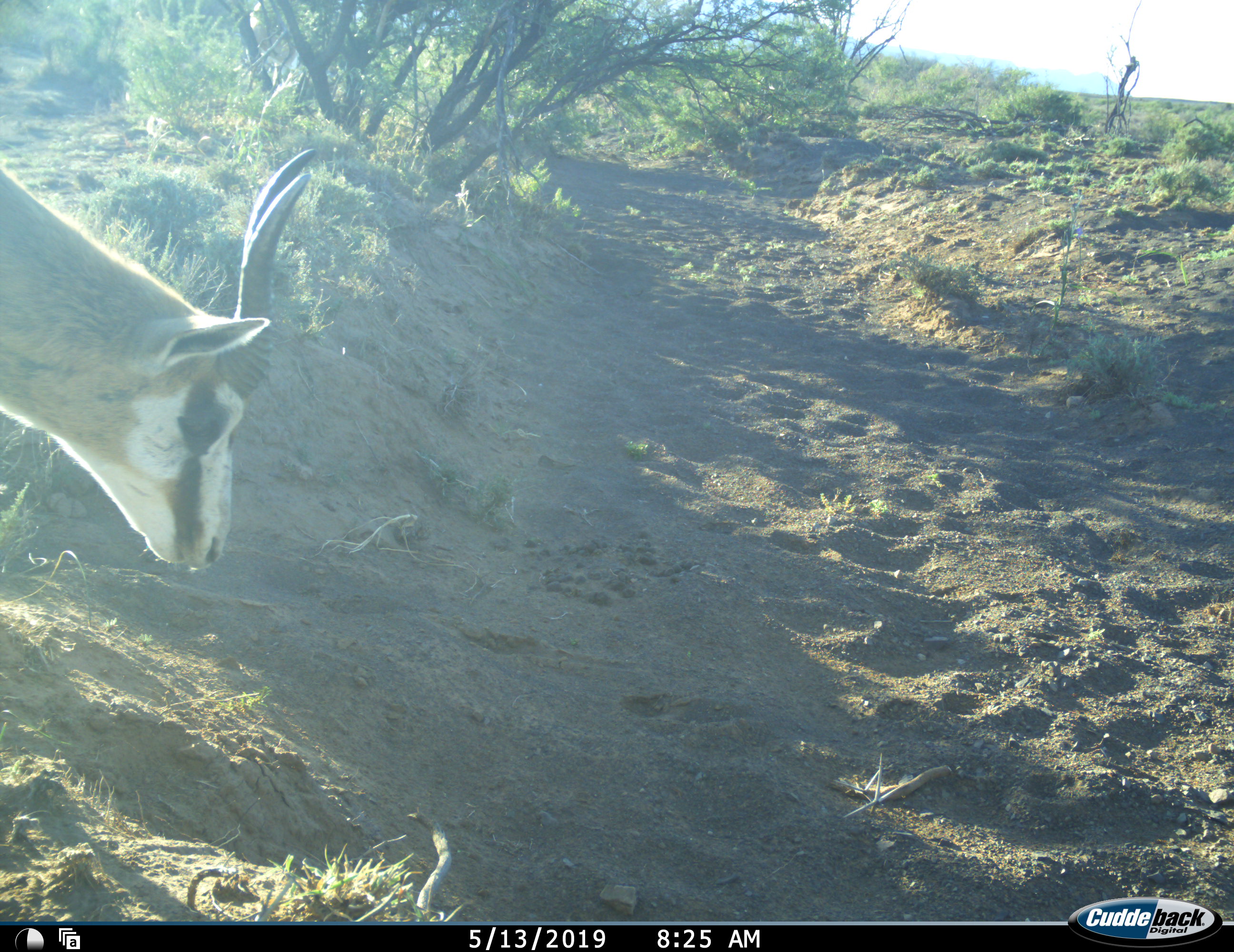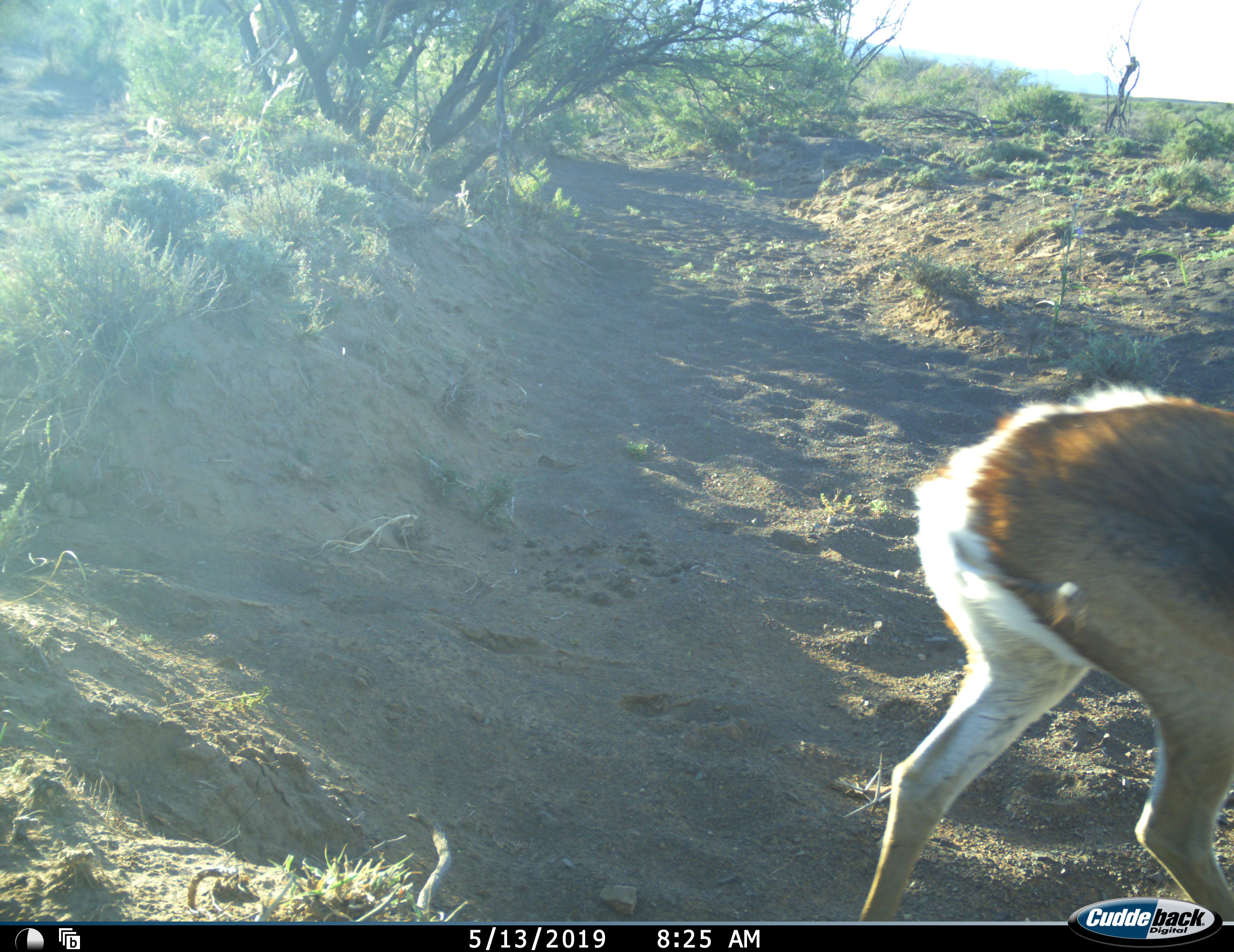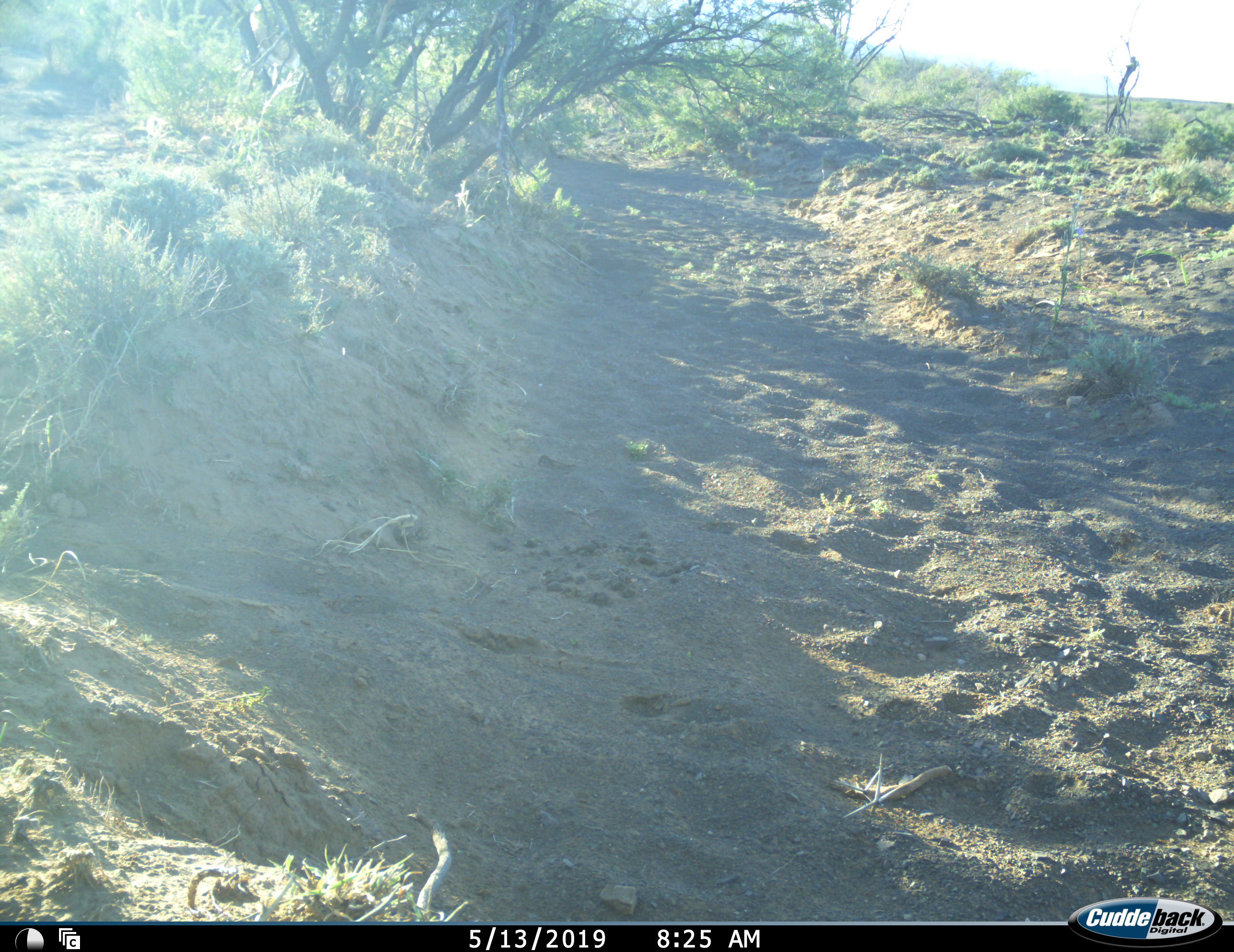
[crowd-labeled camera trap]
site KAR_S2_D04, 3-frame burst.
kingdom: Animalia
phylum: Chordata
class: Mammalia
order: Artiodactyla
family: Bovidae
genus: Antidorcas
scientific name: Antidorcas marsupialis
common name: springbok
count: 1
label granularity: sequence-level